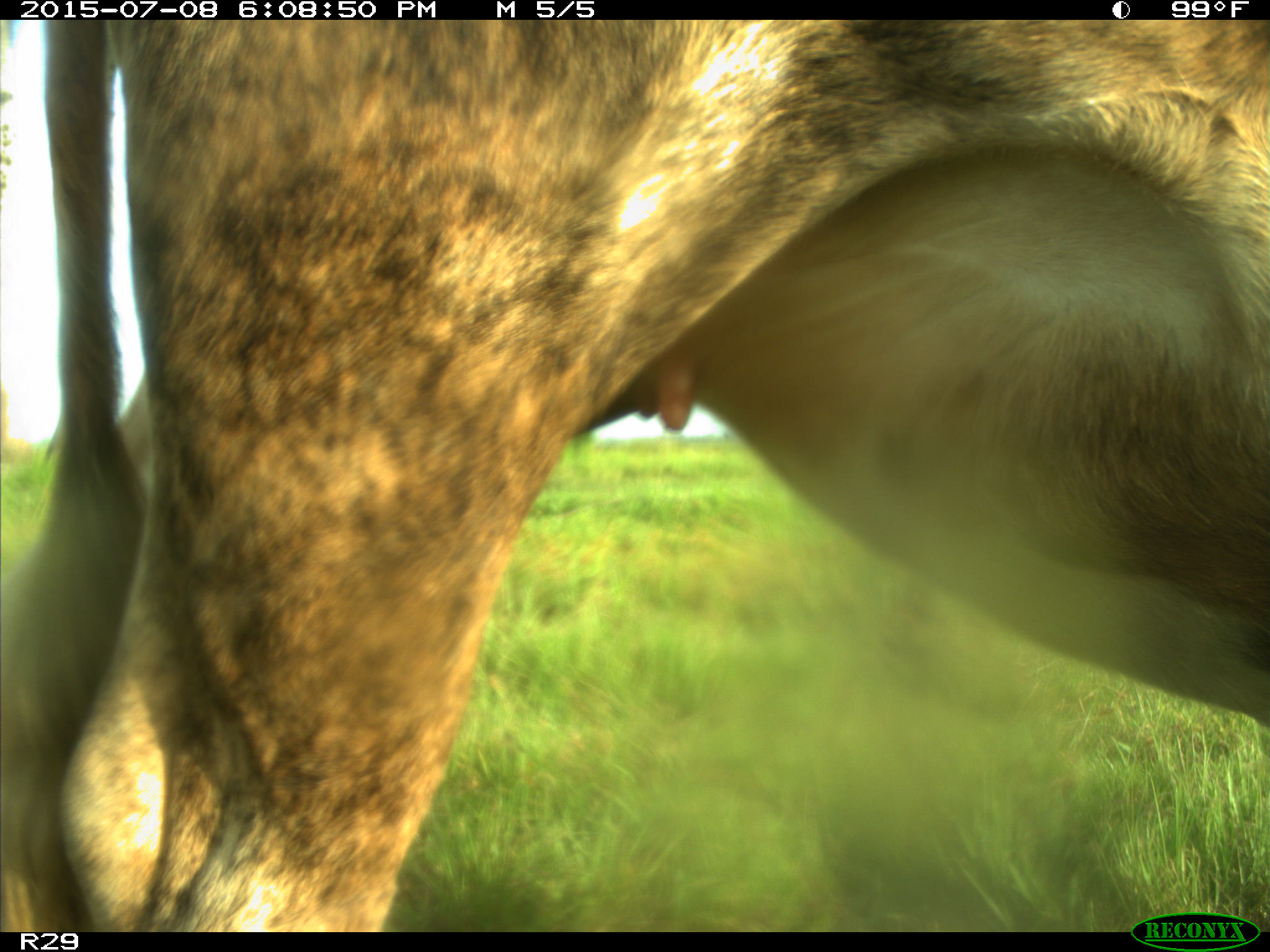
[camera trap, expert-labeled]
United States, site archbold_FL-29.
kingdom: Animalia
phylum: Chordata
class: Mammalia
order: Artiodactyla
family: Bovidae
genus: Bos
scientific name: Bos taurus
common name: domestic cow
Bos taurus (domestic cow).